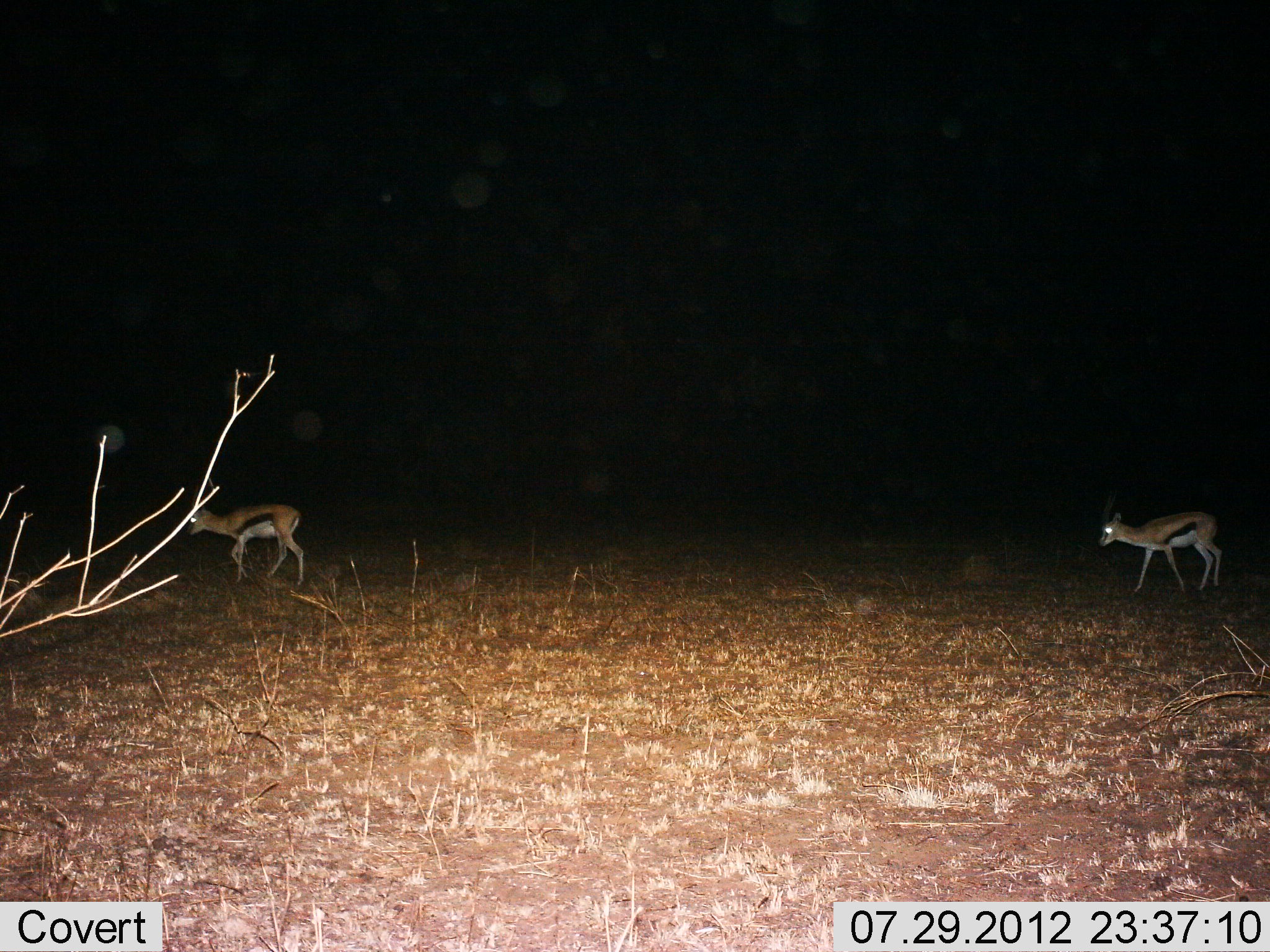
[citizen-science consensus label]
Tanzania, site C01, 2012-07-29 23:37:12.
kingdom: Animalia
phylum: Chordata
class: Mammalia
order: Artiodactyla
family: Bovidae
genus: Eudorcas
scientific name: Eudorcas thomsonii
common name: thomson's gazelle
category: gazellethomsons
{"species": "gazellethomsons (thomson's gazelle) (Eudorcas thomsonii)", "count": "2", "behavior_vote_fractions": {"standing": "0%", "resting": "0%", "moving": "100%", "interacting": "0%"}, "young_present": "0%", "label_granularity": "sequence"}